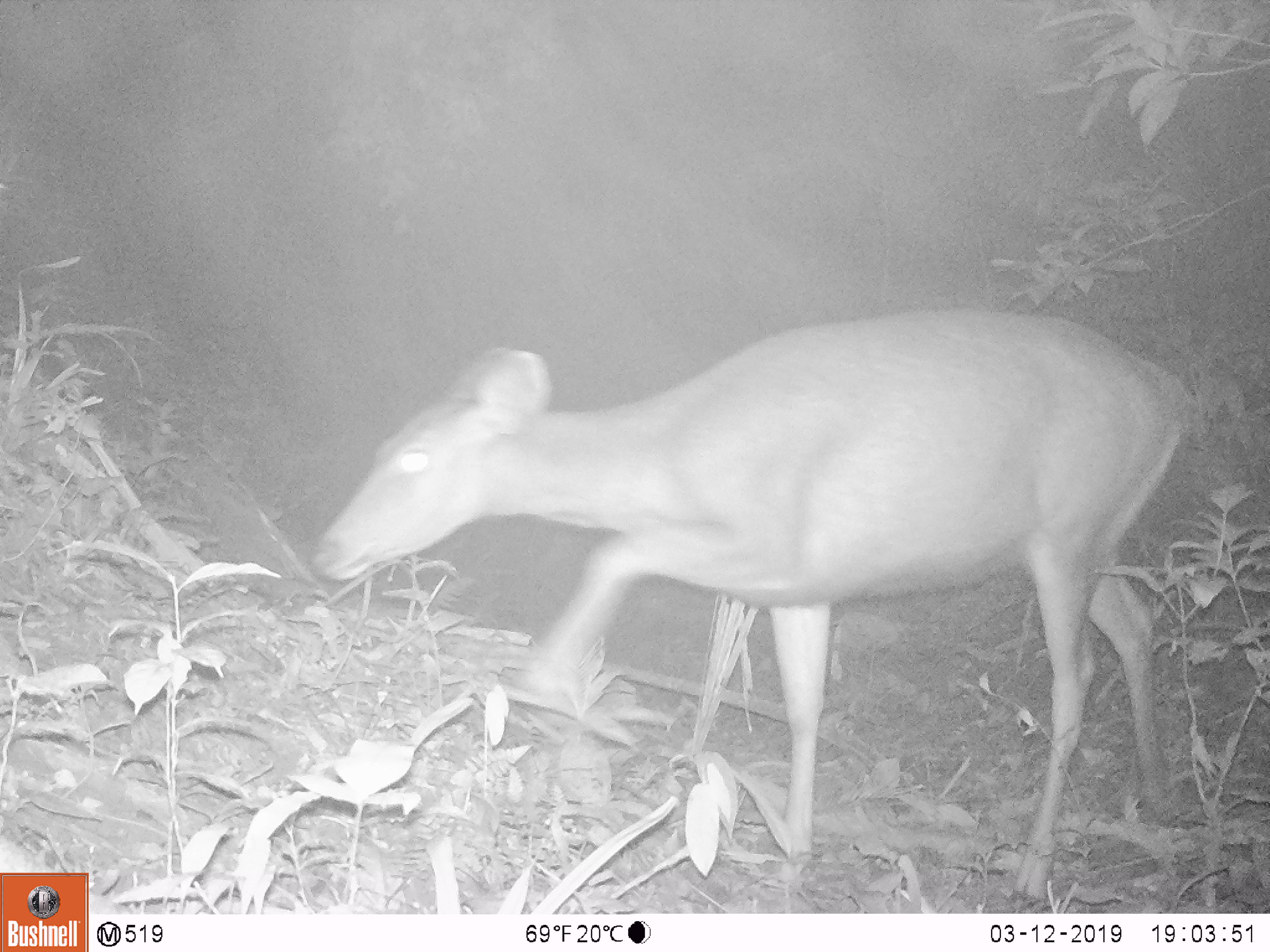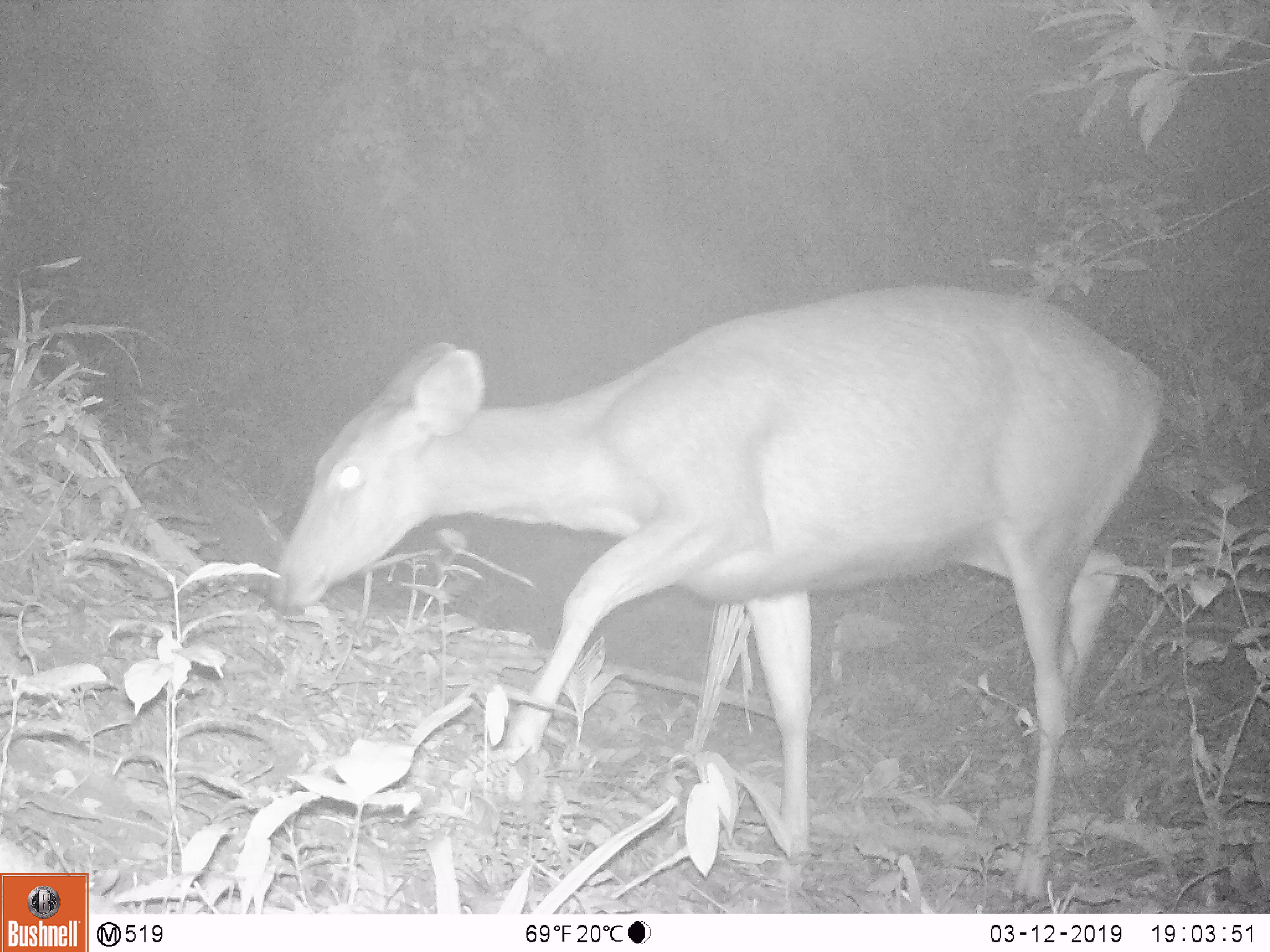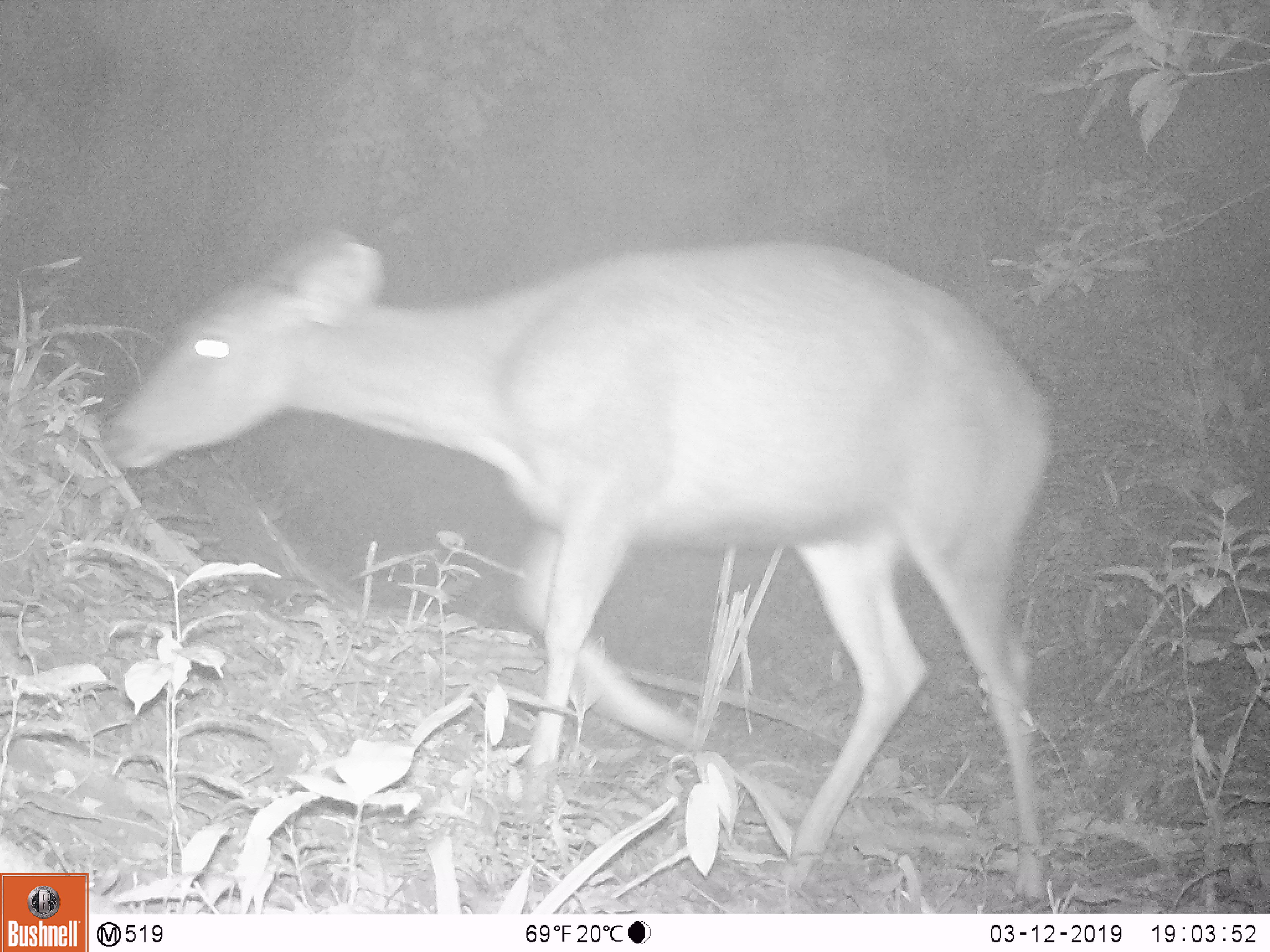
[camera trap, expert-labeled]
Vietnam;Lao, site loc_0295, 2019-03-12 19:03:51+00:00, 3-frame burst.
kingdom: Animalia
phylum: Chordata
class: Mammalia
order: Artiodactyla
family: Cervidae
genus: Rusa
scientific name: Rusa unicolor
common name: sambar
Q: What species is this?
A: Sambar (Rusa unicolor).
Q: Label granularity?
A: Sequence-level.